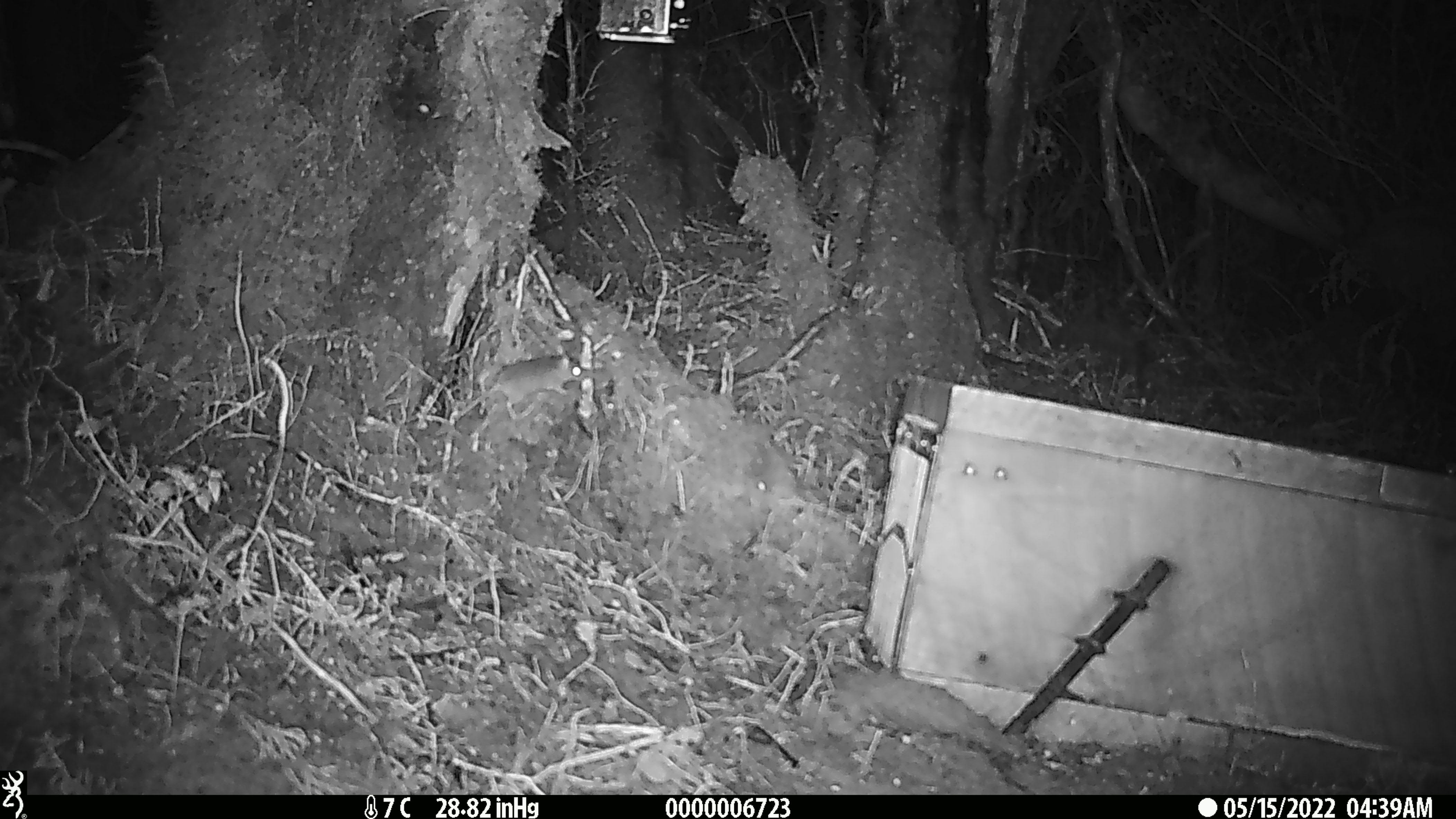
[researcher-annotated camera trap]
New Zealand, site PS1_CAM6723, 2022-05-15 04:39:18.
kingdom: Animalia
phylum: Chordata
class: Mammalia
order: Rodentia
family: Muridae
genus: Mus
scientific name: Mus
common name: mouse